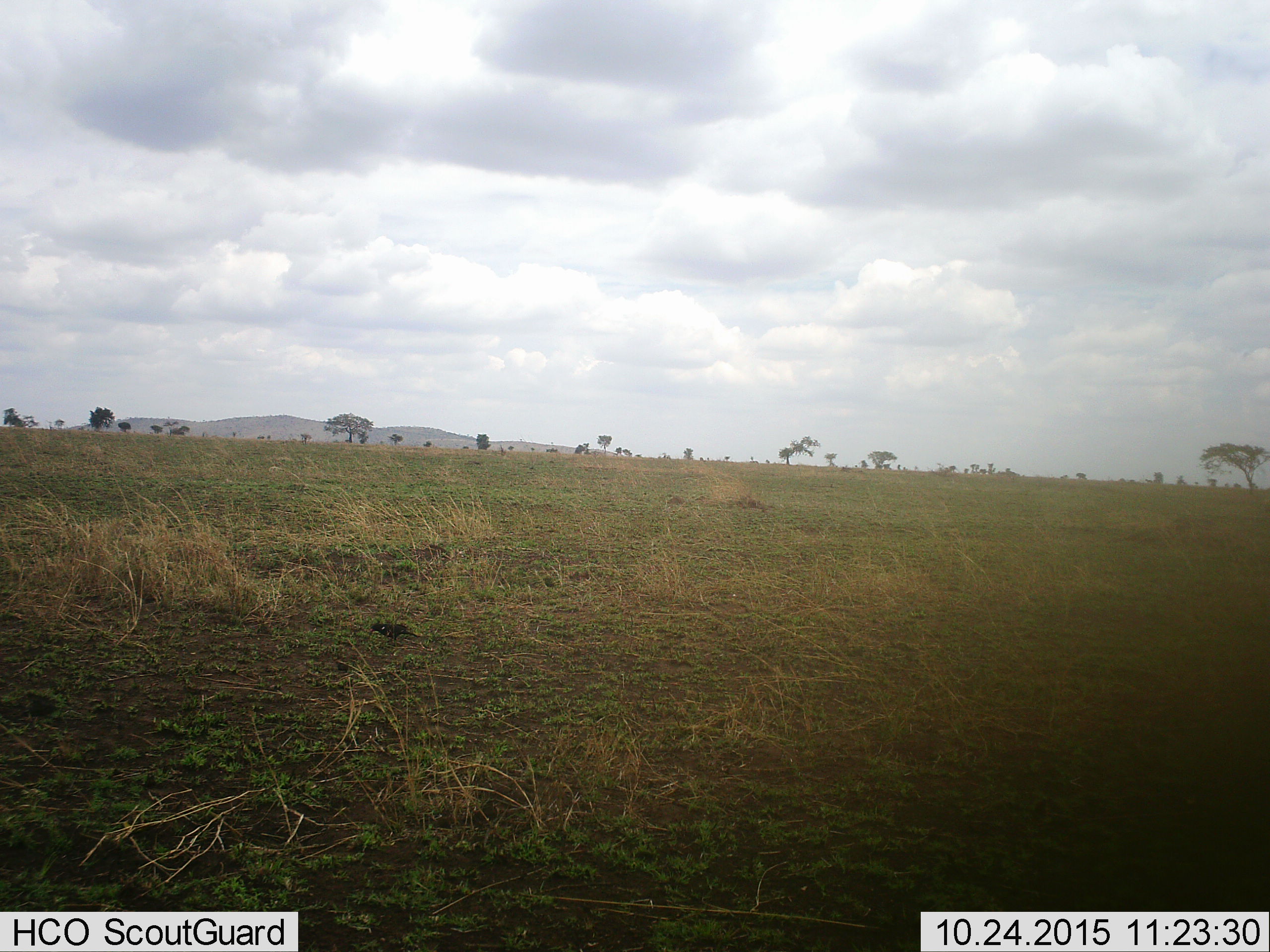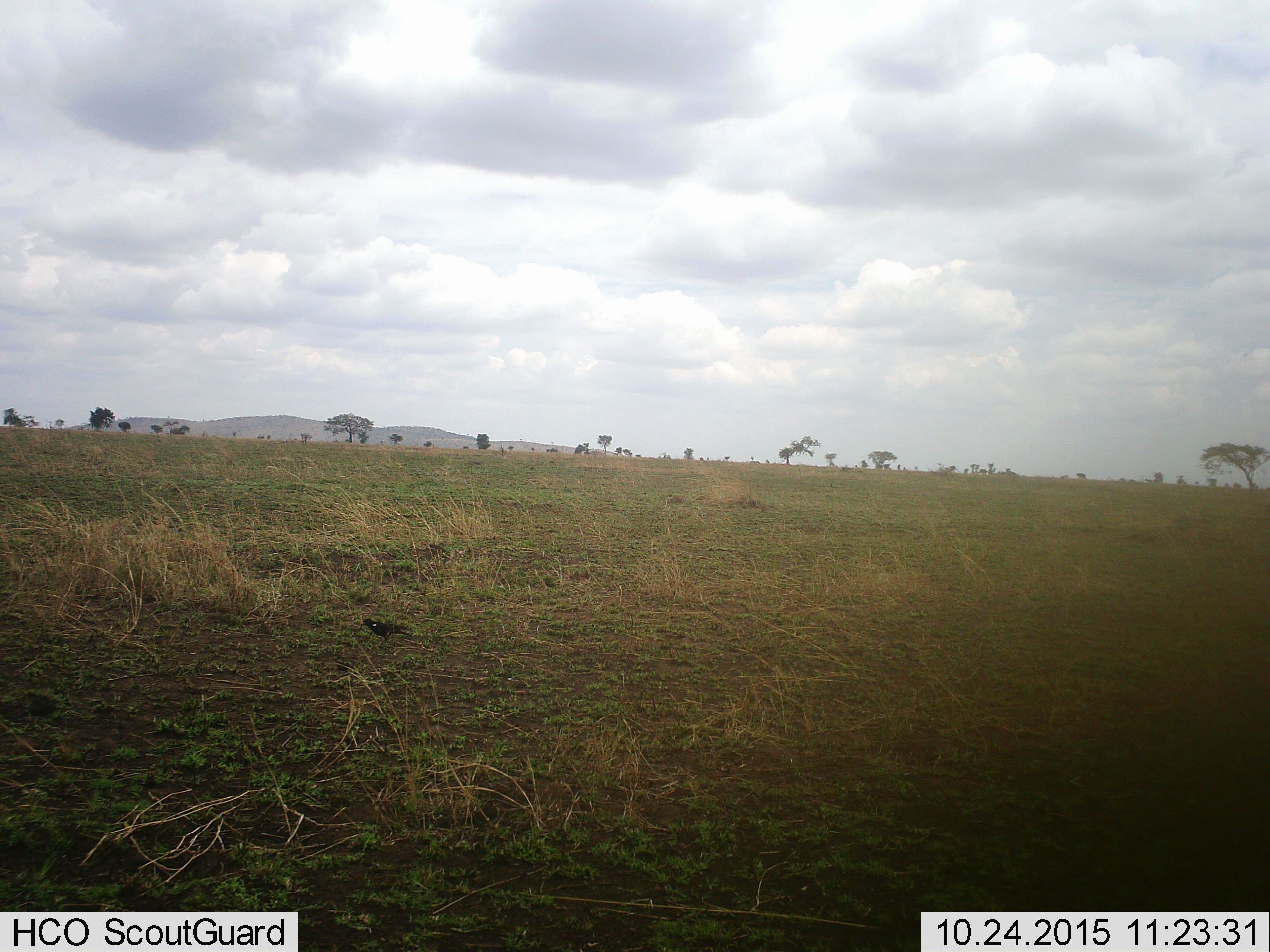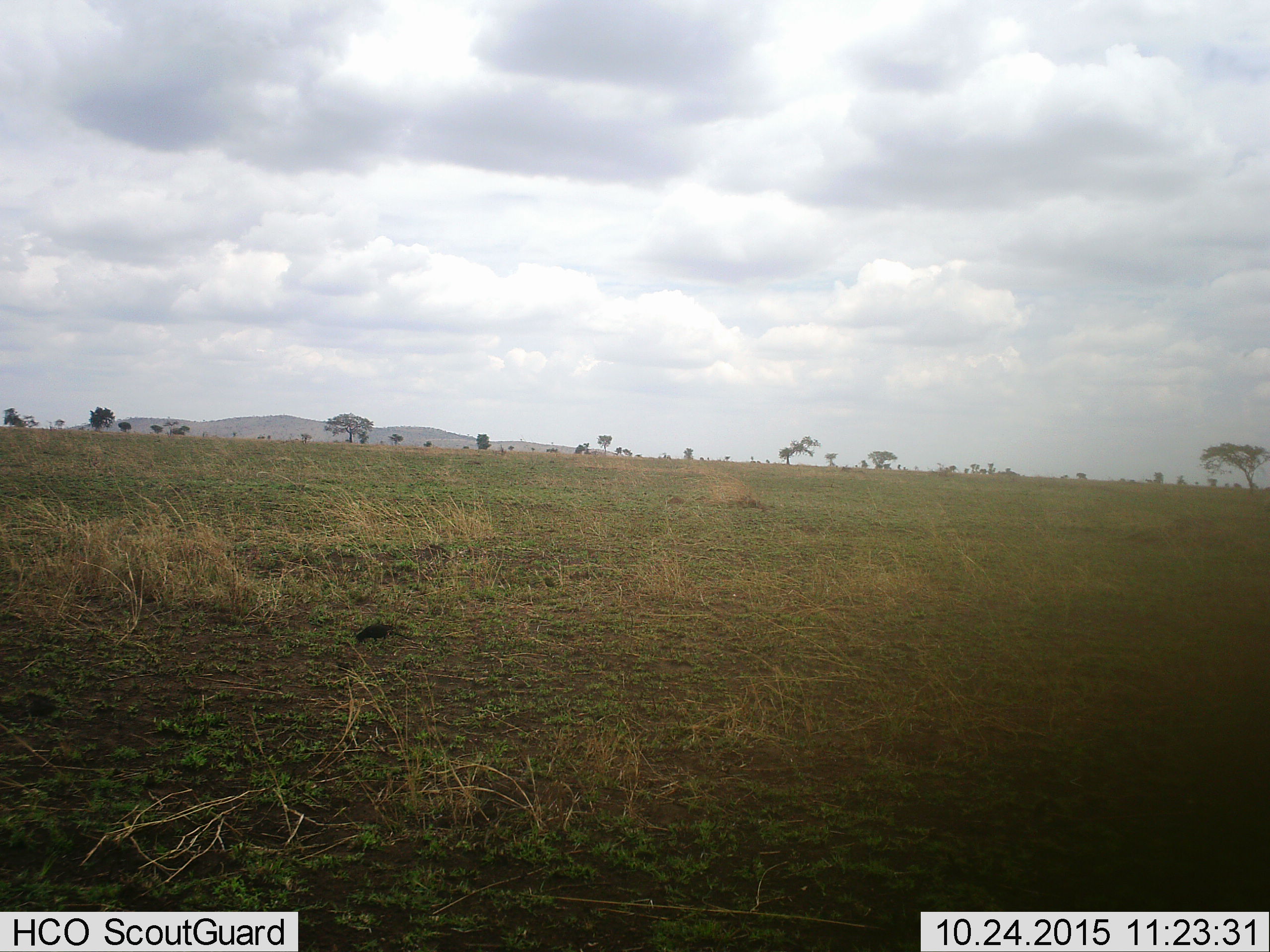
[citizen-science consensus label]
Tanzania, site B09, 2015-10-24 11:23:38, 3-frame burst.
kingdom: Animalia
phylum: Chordata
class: Aves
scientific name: Aves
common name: bird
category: otherbird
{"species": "otherbird (bird) (Aves)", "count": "1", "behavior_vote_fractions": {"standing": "30%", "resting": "0%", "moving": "30%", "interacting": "0%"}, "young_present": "0%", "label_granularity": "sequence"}